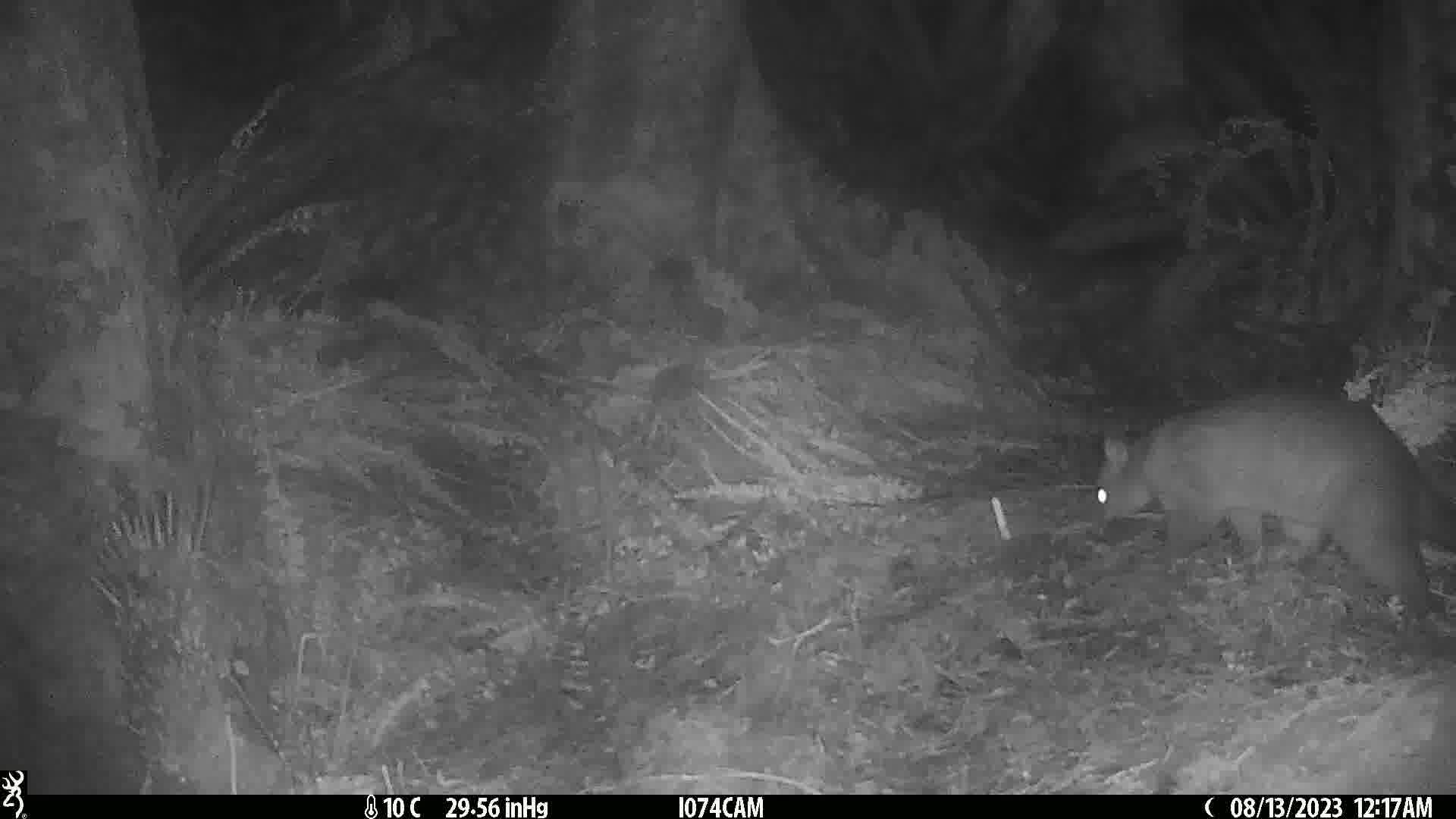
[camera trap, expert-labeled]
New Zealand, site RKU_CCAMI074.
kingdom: Animalia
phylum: Chordata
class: Mammalia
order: Diprotodontia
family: Phalangeridae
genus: Trichosurus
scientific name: Trichosurus vulpecula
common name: common brushtail possum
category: possum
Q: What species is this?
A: Possum (common brushtail possum) (Trichosurus vulpecula).